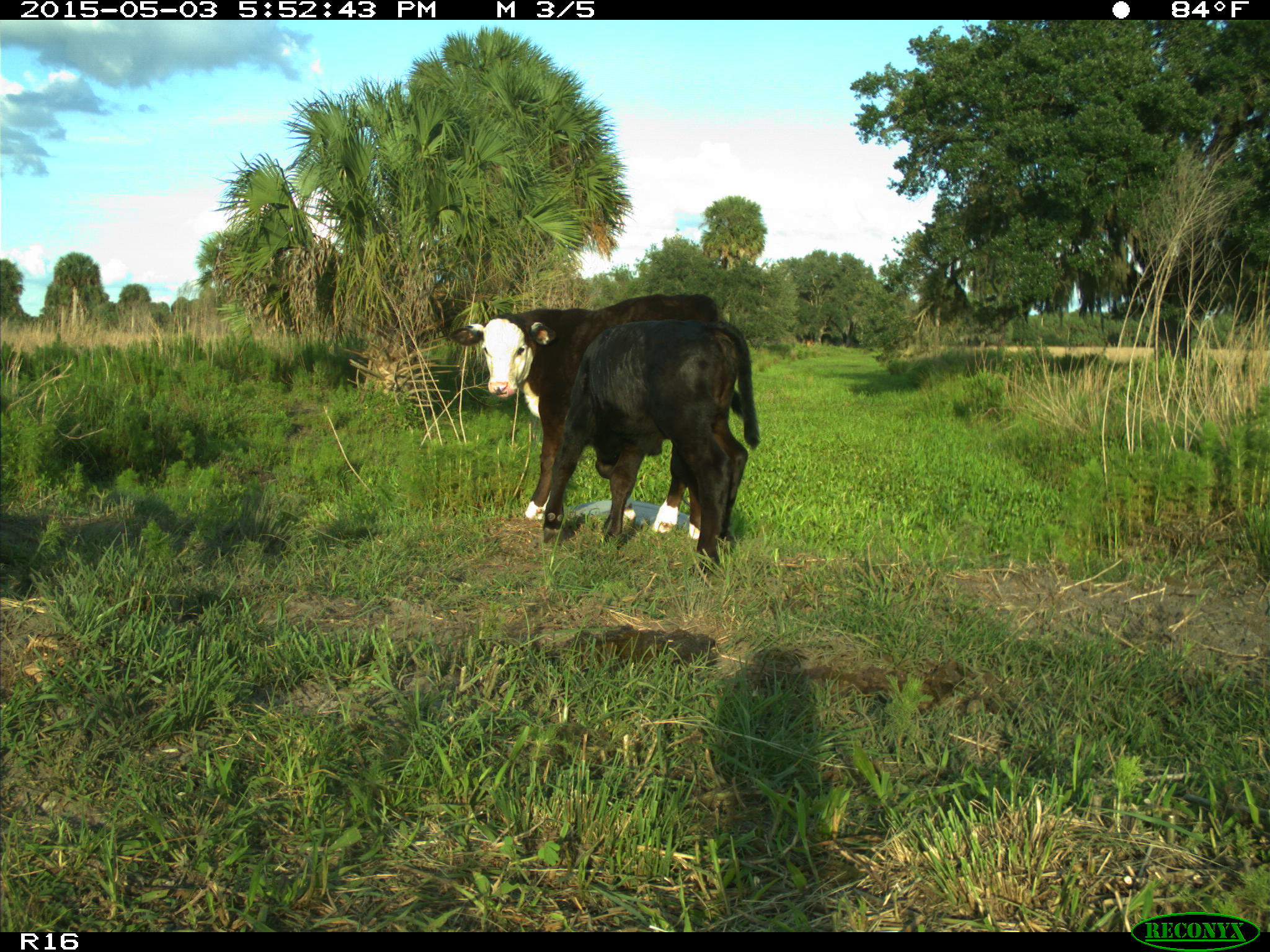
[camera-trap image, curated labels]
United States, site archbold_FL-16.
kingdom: Animalia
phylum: Chordata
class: Mammalia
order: Artiodactyla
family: Bovidae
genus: Bos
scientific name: Bos taurus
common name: domestic cow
Bos taurus (domestic cow).